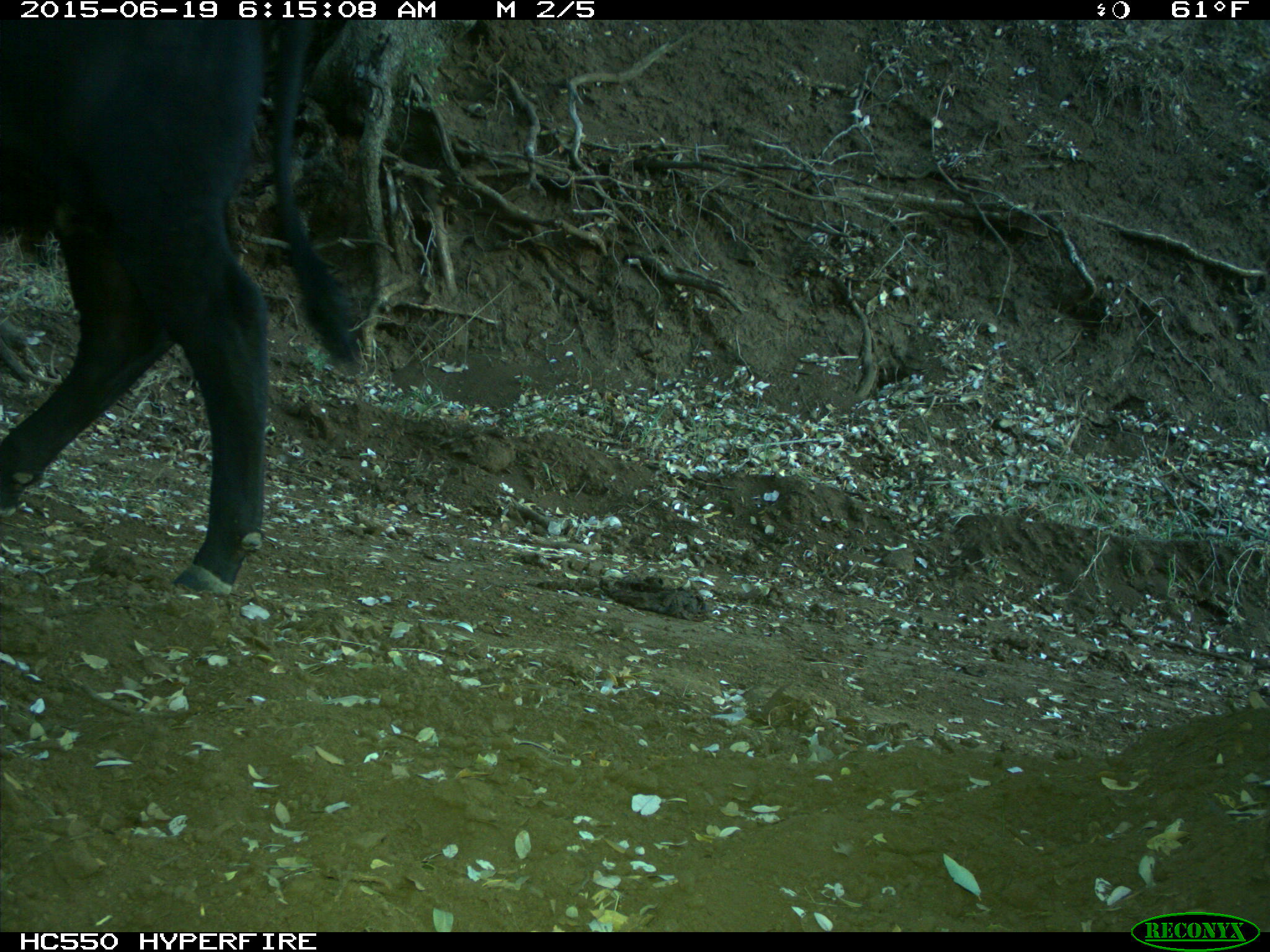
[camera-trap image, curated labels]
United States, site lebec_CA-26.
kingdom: Animalia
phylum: Chordata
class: Mammalia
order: Artiodactyla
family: Bovidae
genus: Bos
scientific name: Bos taurus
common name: domestic cow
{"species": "Bos taurus (domestic cow)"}